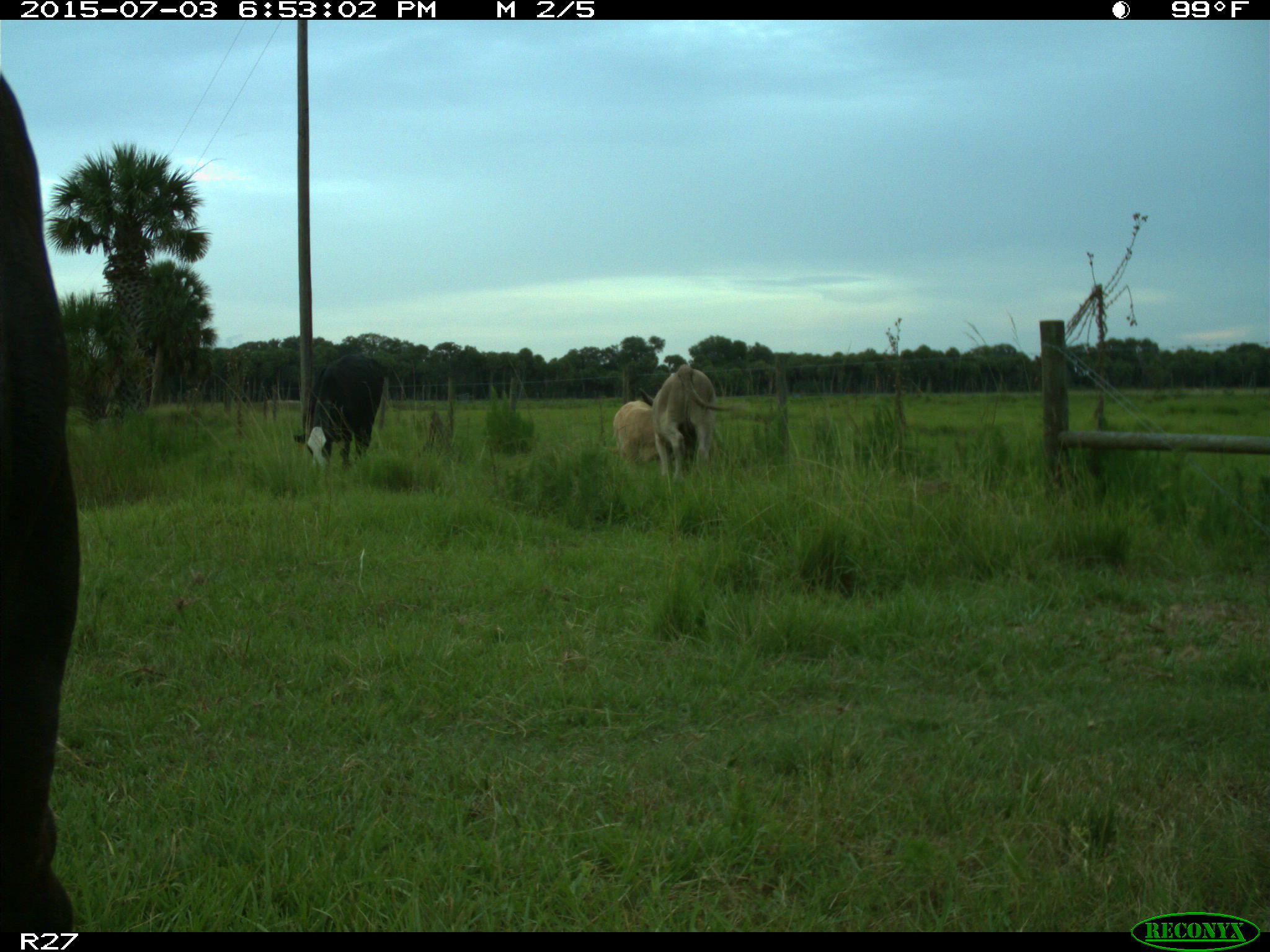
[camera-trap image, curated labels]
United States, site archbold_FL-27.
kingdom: Animalia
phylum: Chordata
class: Mammalia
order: Artiodactyla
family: Bovidae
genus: Bos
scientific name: Bos taurus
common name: domestic cow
Bos taurus (domestic cow).